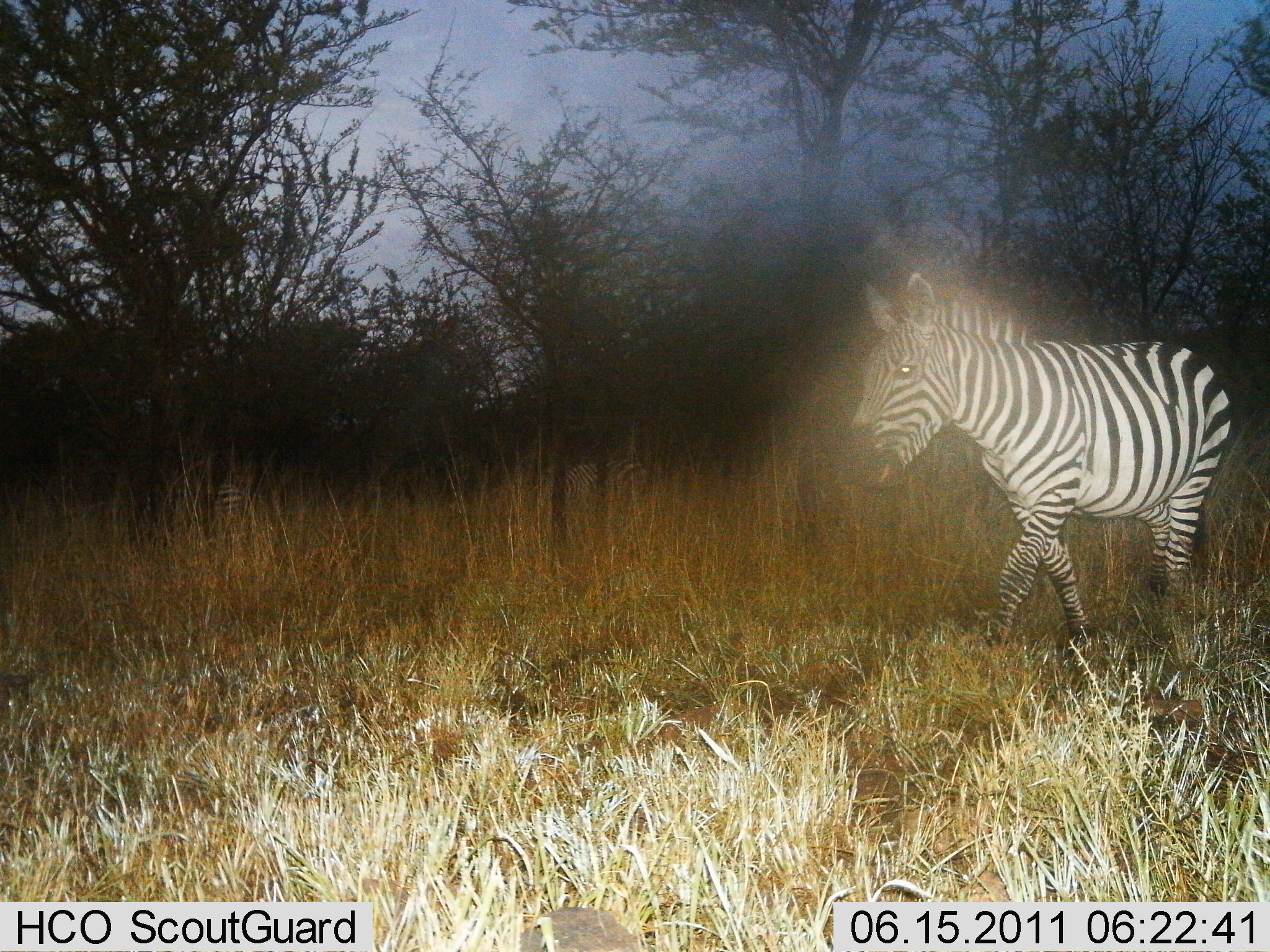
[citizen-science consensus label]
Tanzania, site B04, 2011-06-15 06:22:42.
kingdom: Animalia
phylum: Chordata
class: Mammalia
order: Perissodactyla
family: Equidae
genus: Equus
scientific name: Equus quagga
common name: plains zebra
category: zebra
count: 1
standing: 33%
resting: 0%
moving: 67%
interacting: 0%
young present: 0%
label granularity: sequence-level